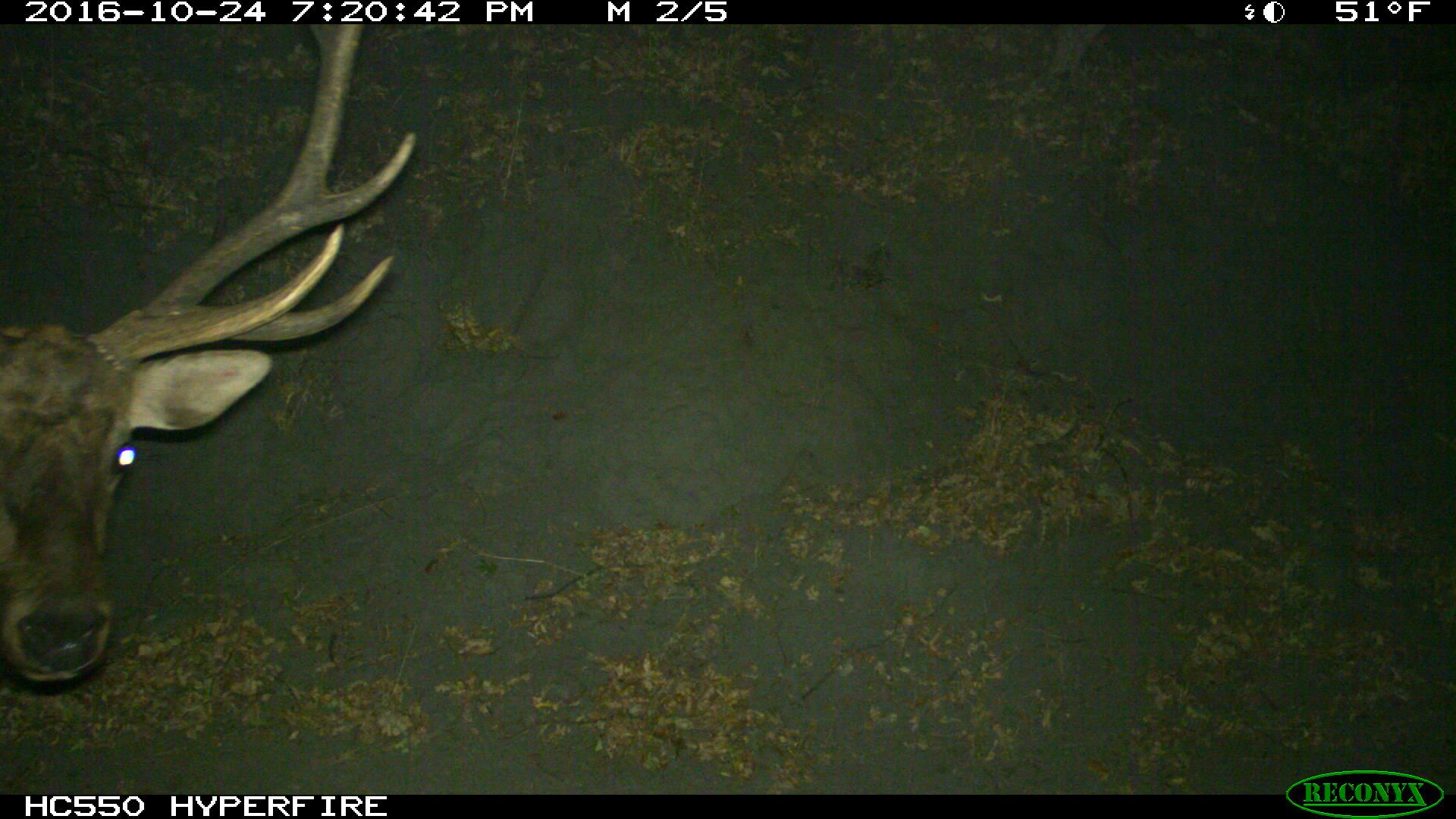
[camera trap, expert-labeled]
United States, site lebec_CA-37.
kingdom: Animalia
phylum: Chordata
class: Mammalia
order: Artiodactyla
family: Cervidae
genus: Cervus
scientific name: Cervus canadensis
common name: elk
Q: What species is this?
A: Cervus canadensis (elk).